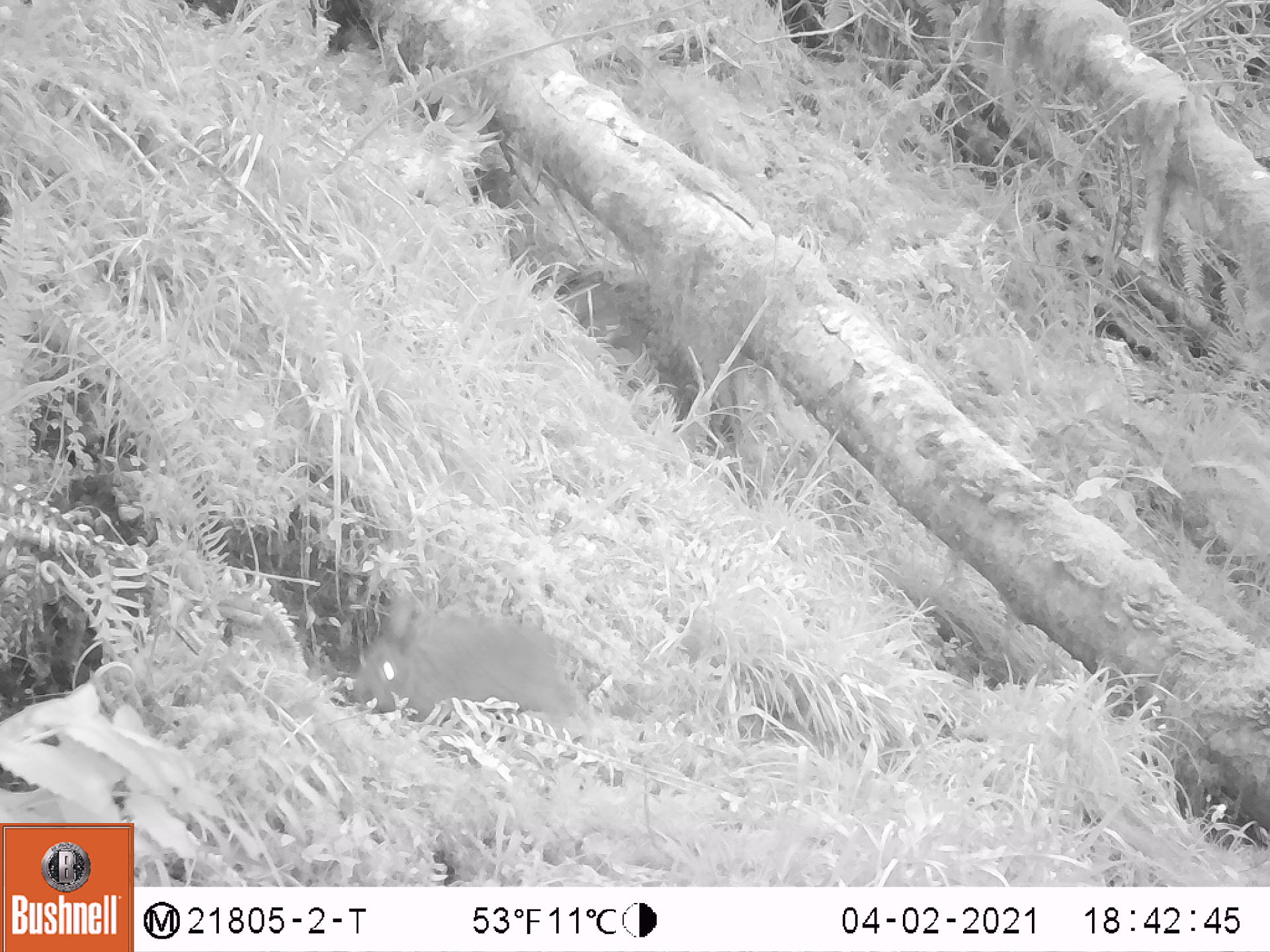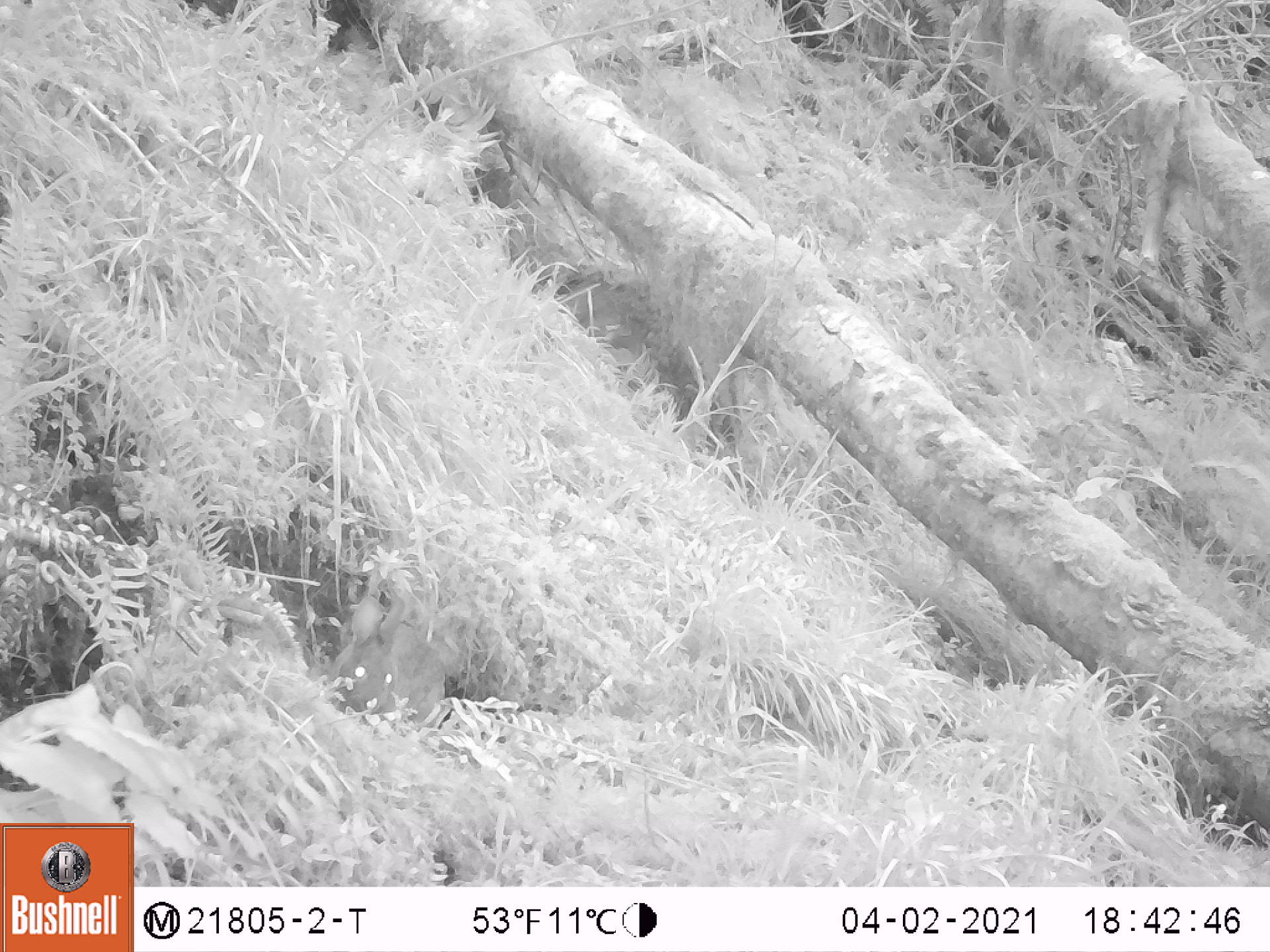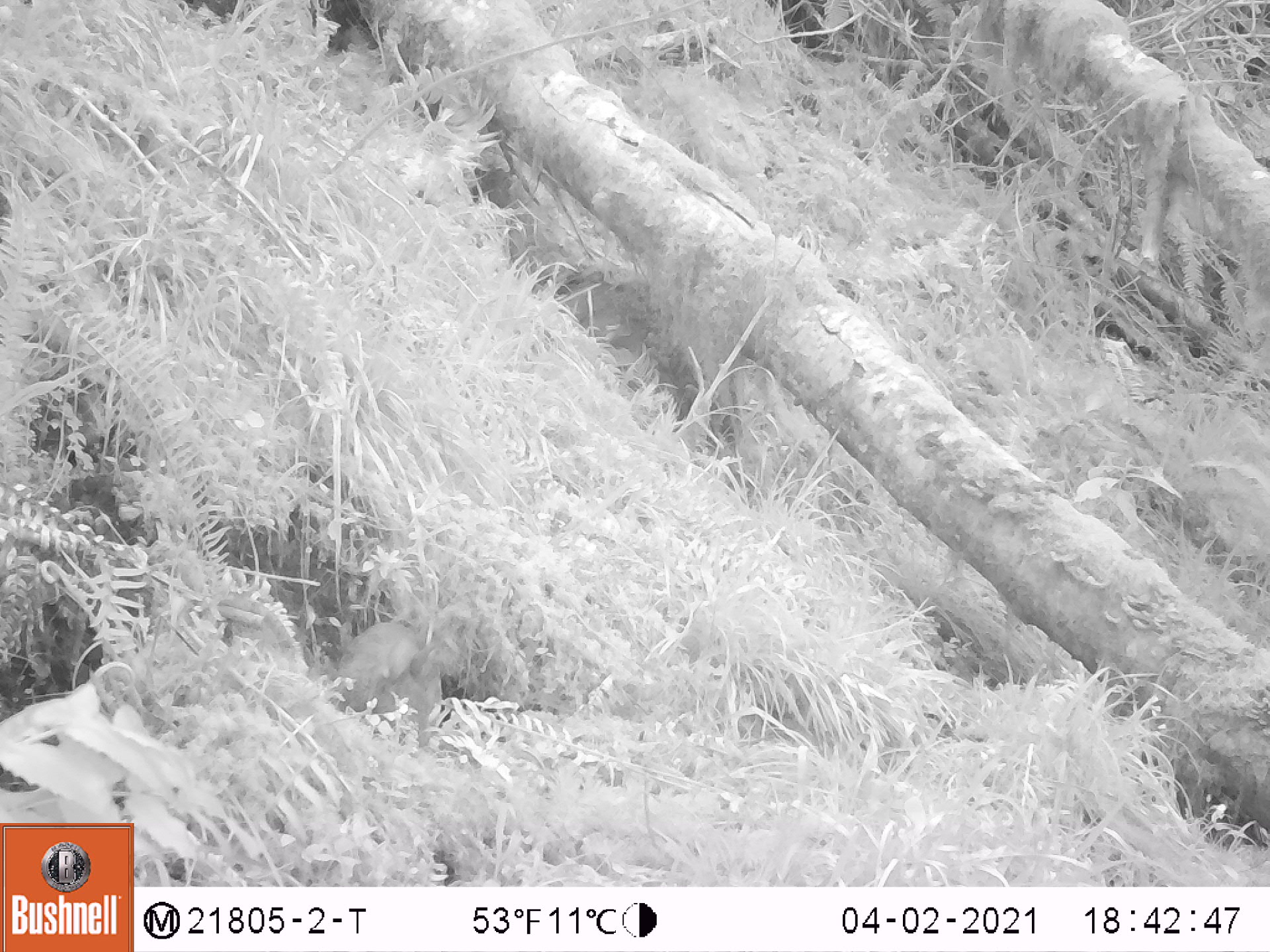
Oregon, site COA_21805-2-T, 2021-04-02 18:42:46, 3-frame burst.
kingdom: Animalia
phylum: Chordata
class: Mammalia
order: Lagomorpha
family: Leporidae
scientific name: Leporidae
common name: hares and rabbits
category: leporidae family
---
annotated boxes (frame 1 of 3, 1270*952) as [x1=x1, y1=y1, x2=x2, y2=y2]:
leporidae family: [x1=338, y1=577, x2=588, y2=728]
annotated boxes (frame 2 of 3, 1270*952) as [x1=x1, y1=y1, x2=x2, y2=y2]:
leporidae family: [x1=325, y1=587, x2=448, y2=718]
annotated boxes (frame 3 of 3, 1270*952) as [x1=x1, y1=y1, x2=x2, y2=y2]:
leporidae family: [x1=326, y1=609, x2=462, y2=735]